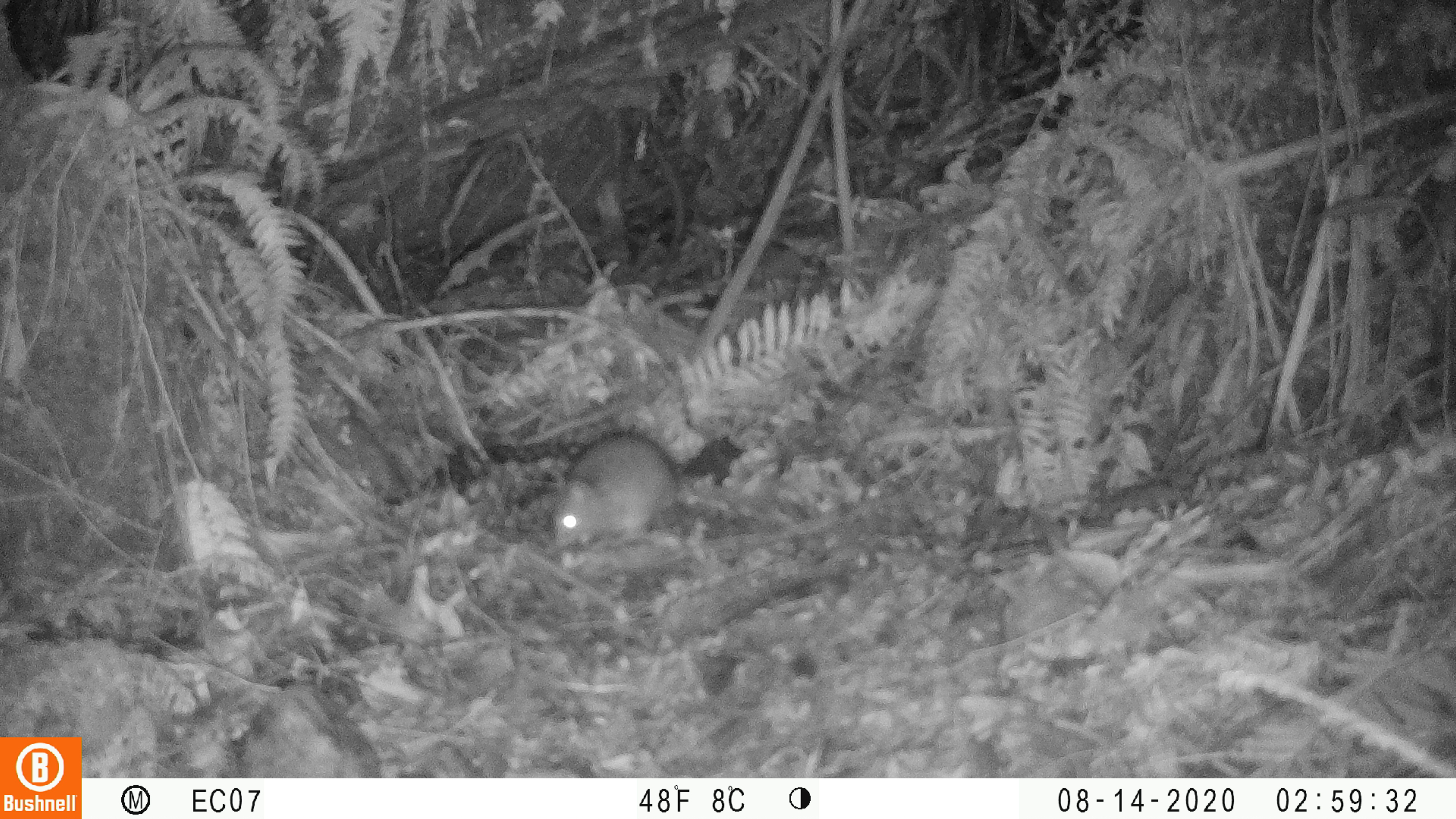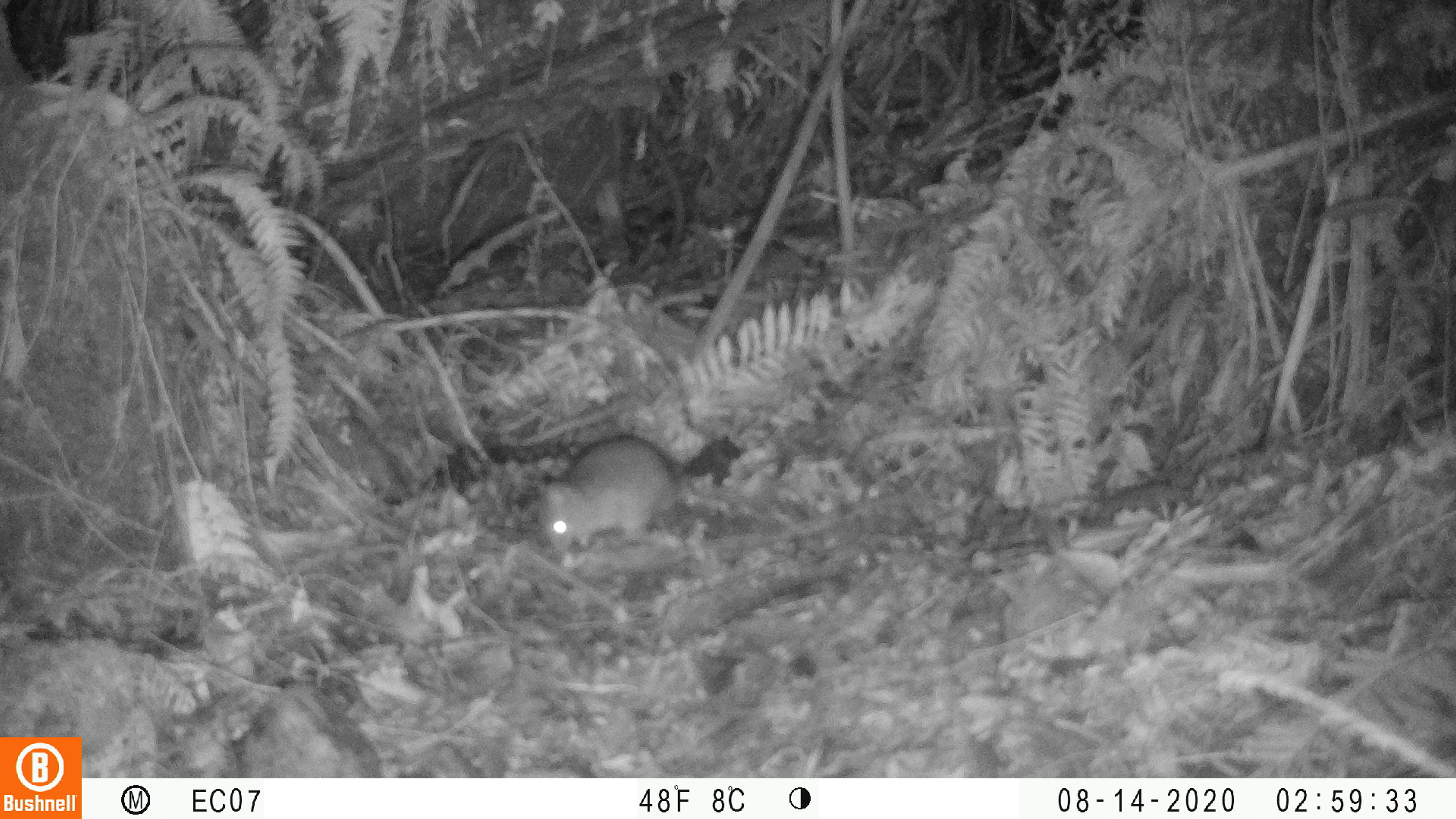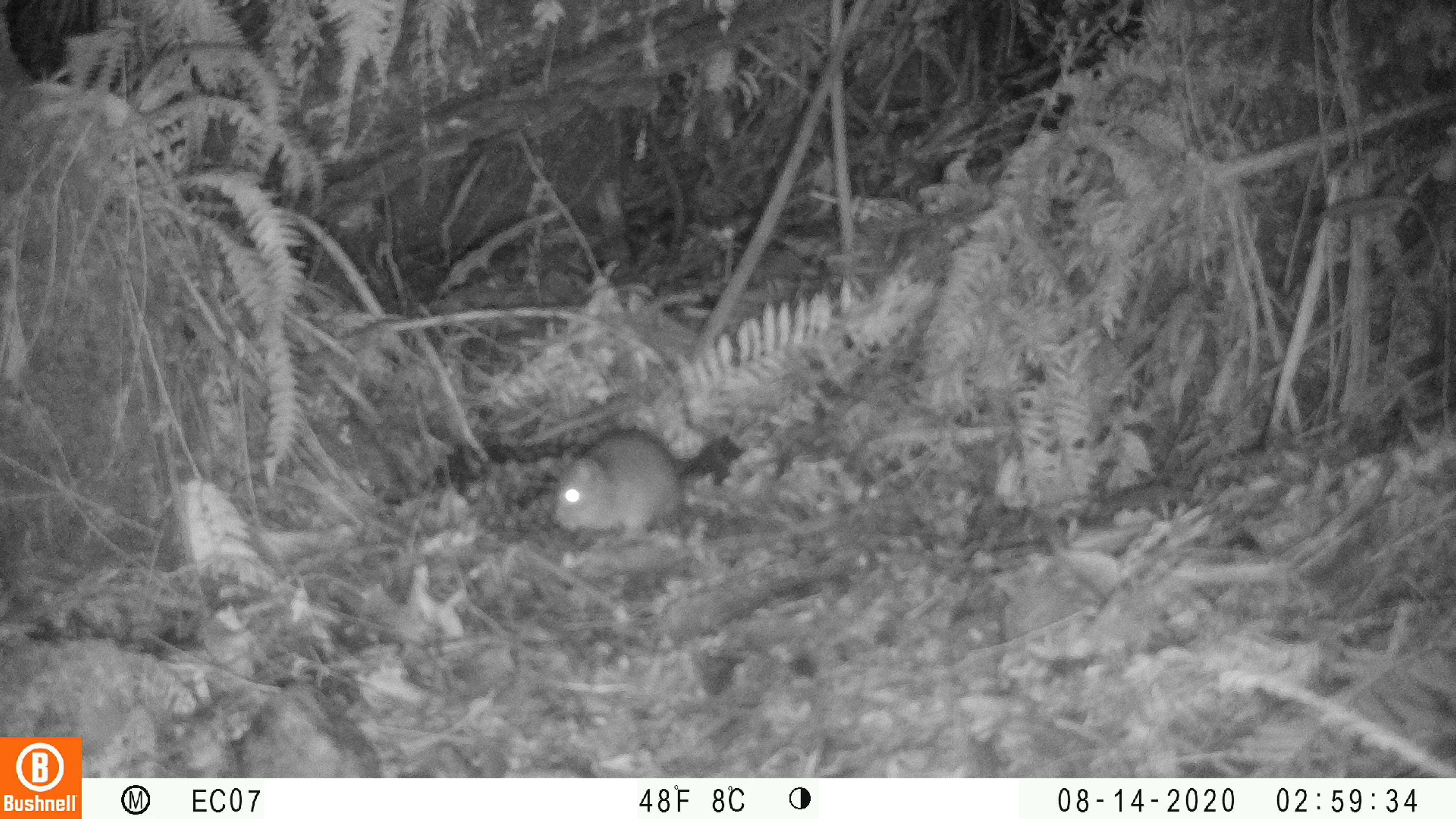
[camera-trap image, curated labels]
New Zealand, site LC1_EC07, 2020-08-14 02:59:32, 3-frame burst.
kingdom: Animalia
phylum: Chordata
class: Mammalia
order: Rodentia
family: Muridae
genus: Rattus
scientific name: Rattus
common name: rat